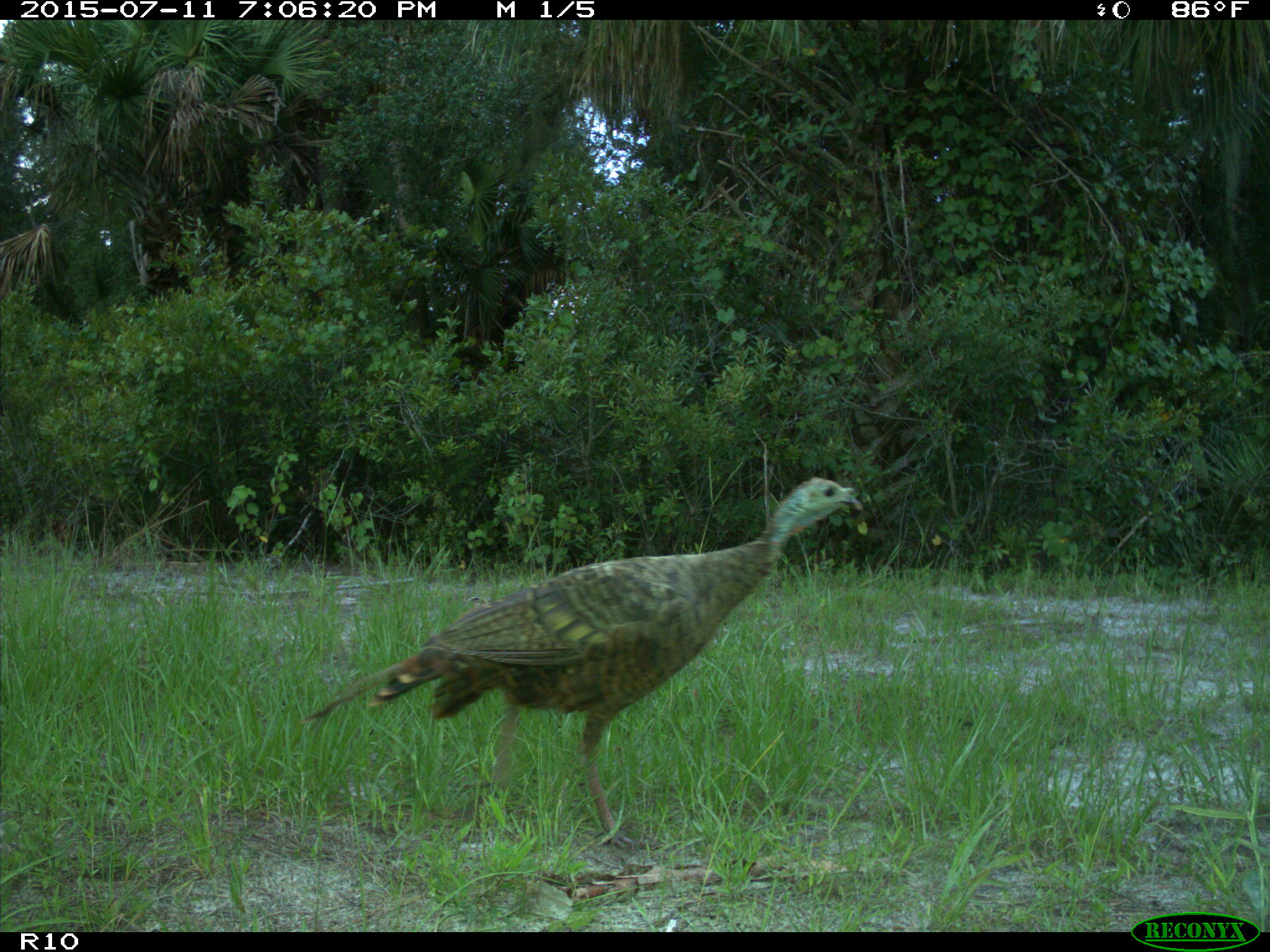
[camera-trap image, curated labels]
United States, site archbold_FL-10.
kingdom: Animalia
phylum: Chordata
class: Aves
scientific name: Aves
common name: birds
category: unidentified bird